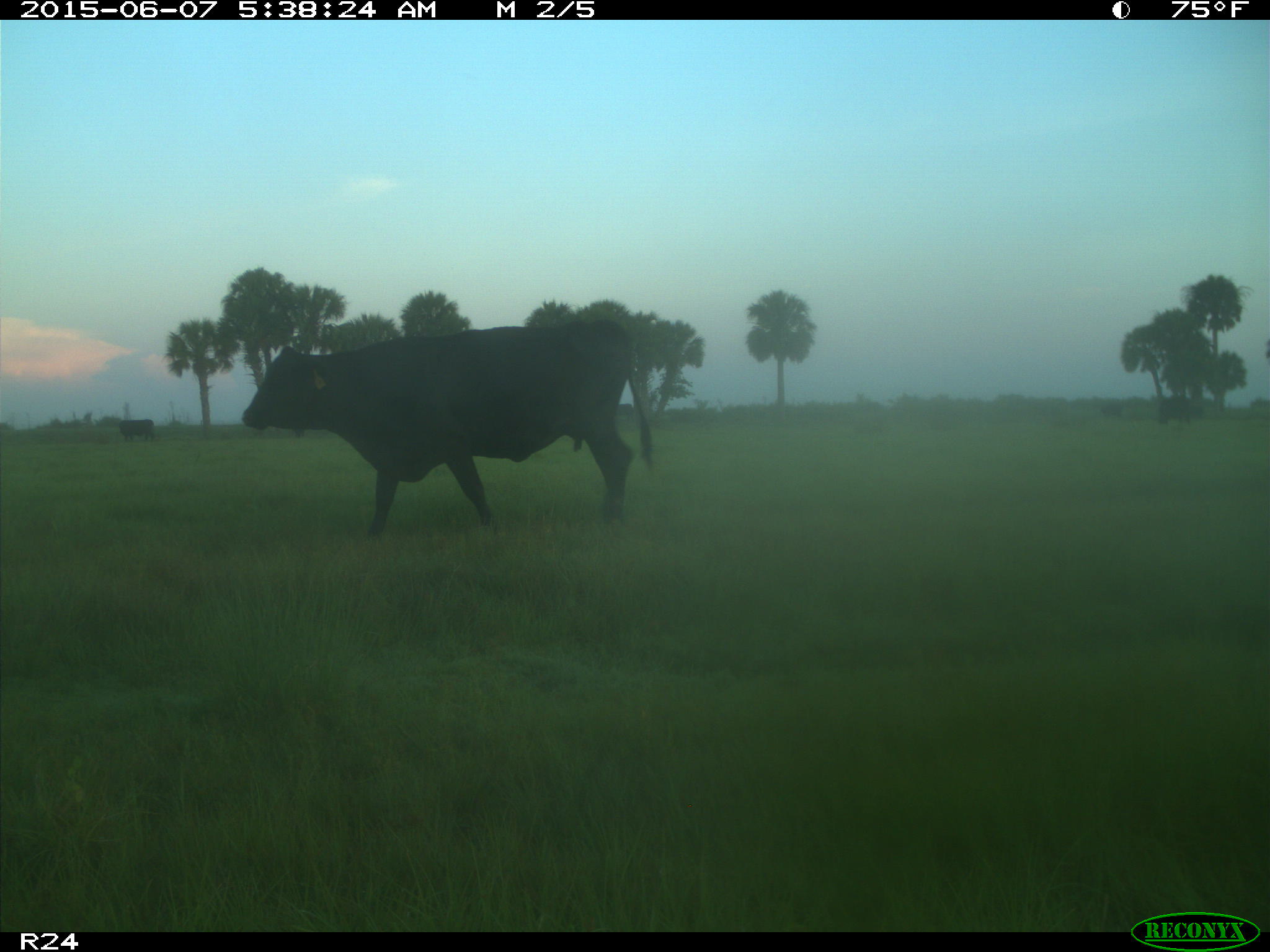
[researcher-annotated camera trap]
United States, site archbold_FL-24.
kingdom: Animalia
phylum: Chordata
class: Mammalia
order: Artiodactyla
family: Bovidae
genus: Bos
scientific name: Bos taurus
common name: domestic cow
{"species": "Bos taurus (domestic cow)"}